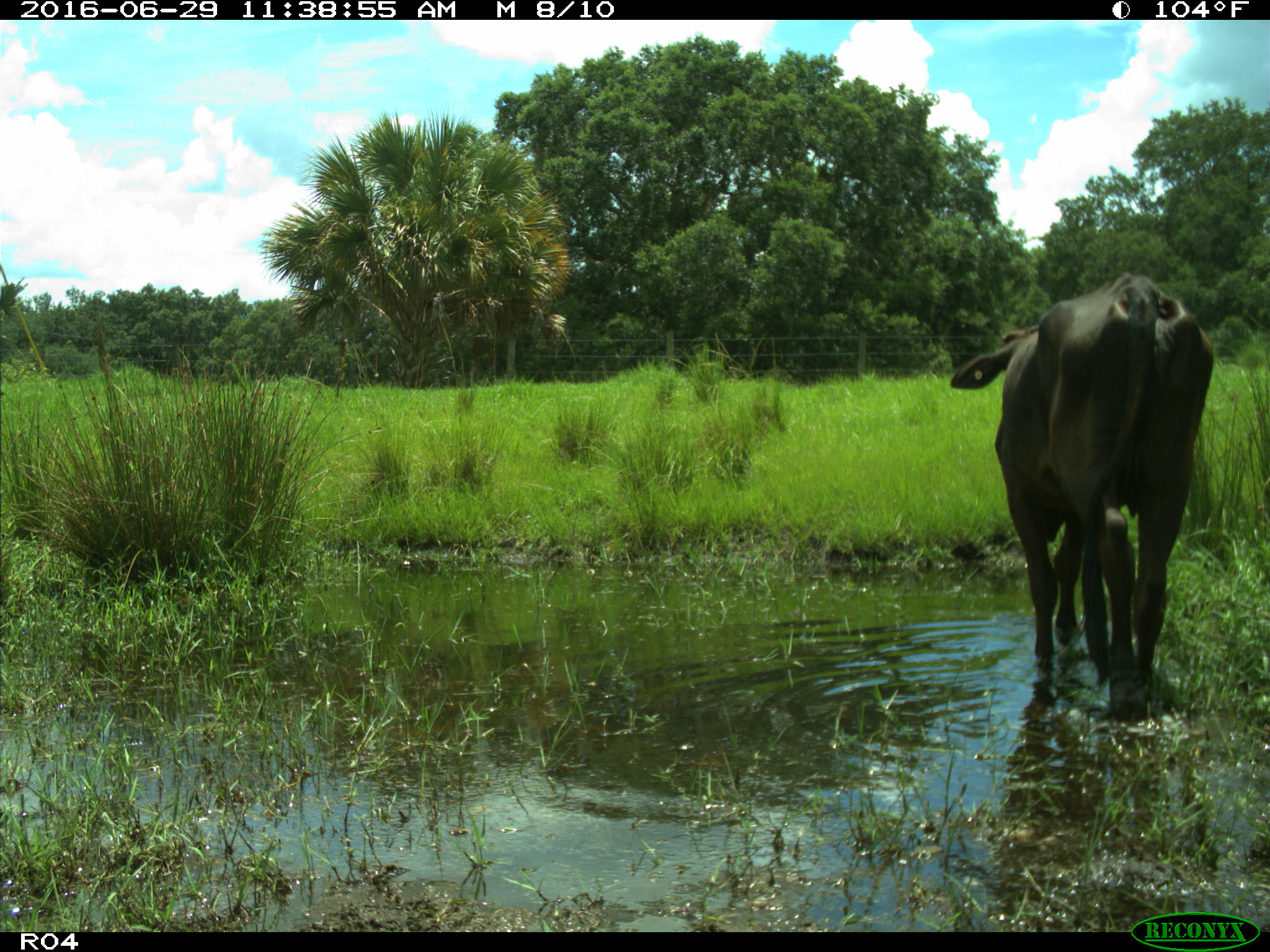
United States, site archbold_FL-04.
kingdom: Animalia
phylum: Chordata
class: Mammalia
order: Artiodactyla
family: Bovidae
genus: Bos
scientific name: Bos taurus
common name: domestic cow